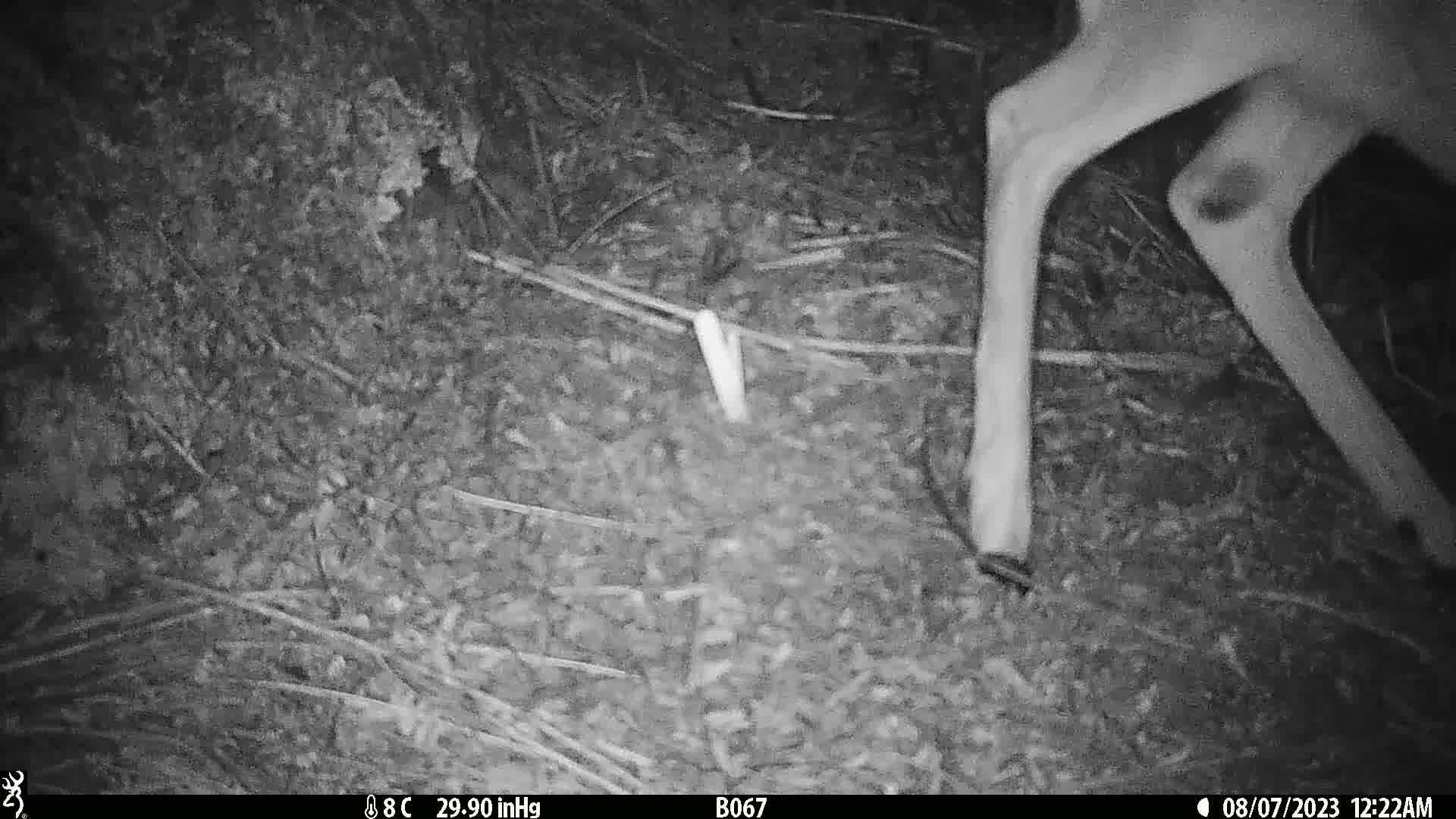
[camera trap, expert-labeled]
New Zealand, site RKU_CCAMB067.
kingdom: Animalia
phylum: Chordata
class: Mammalia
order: Artiodactyla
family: Cervidae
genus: Odocoileus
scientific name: Odocoileus virginianus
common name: white-tailed deer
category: white tailed deer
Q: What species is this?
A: White tailed deer (white-tailed deer) (Odocoileus virginianus).